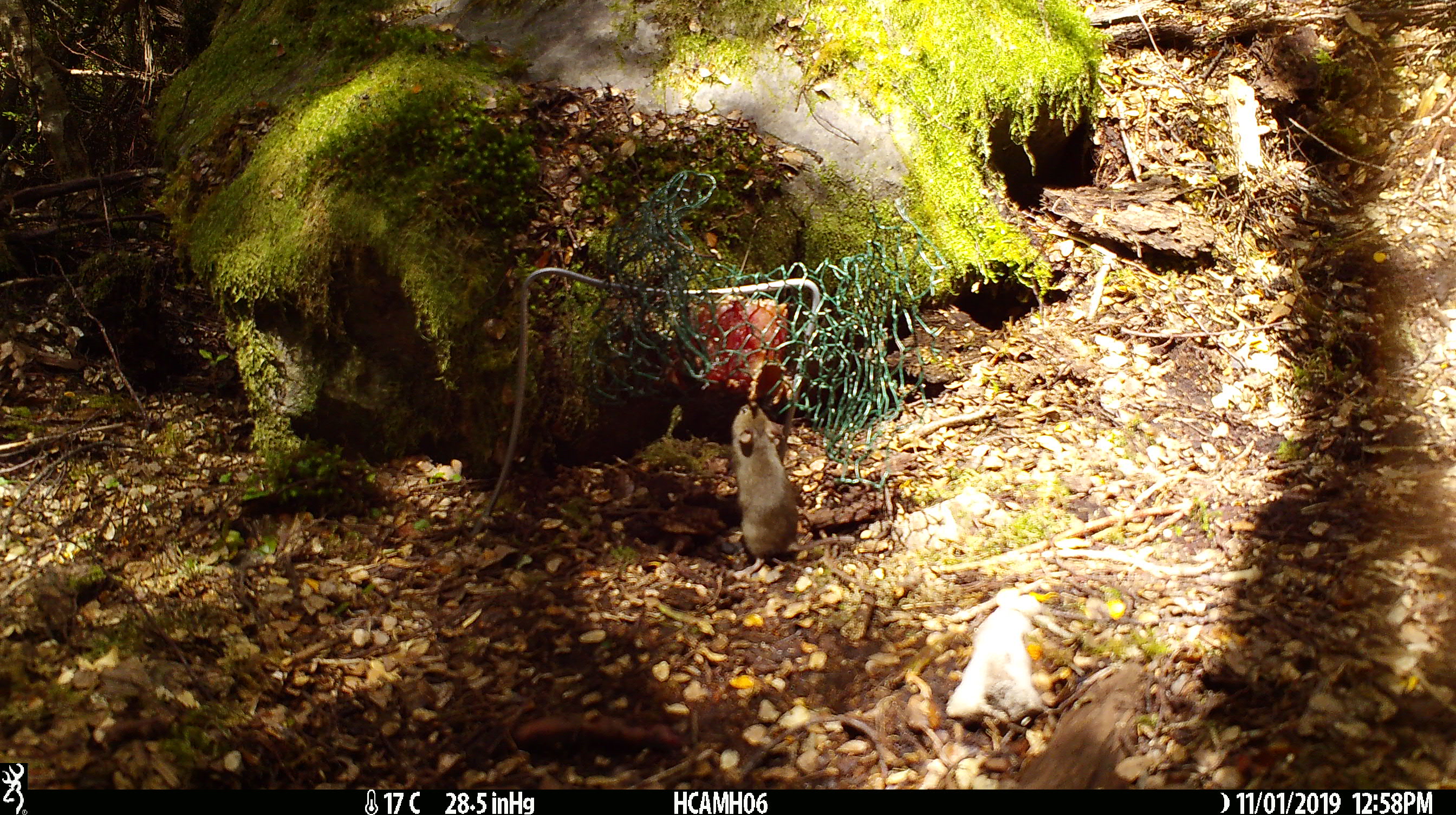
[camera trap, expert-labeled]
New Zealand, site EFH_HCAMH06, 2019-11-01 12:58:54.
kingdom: Animalia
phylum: Chordata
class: Mammalia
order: Rodentia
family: Muridae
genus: Mus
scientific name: Mus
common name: mouse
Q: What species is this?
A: Mouse (Mus).